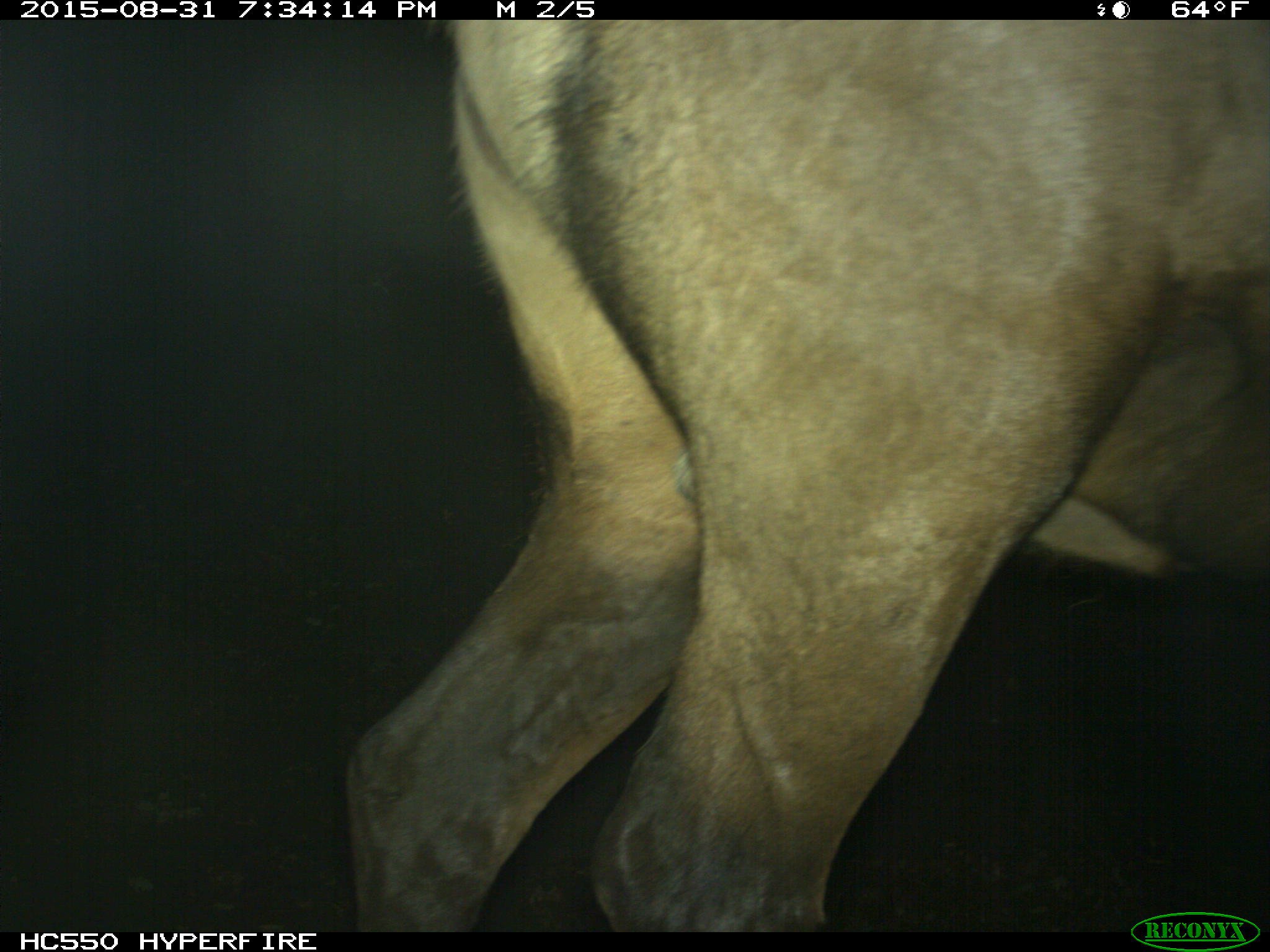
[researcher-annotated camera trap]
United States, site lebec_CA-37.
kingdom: Animalia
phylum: Chordata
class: Mammalia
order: Artiodactyla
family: Cervidae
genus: Cervus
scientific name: Cervus canadensis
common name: elk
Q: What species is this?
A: Cervus canadensis (elk).